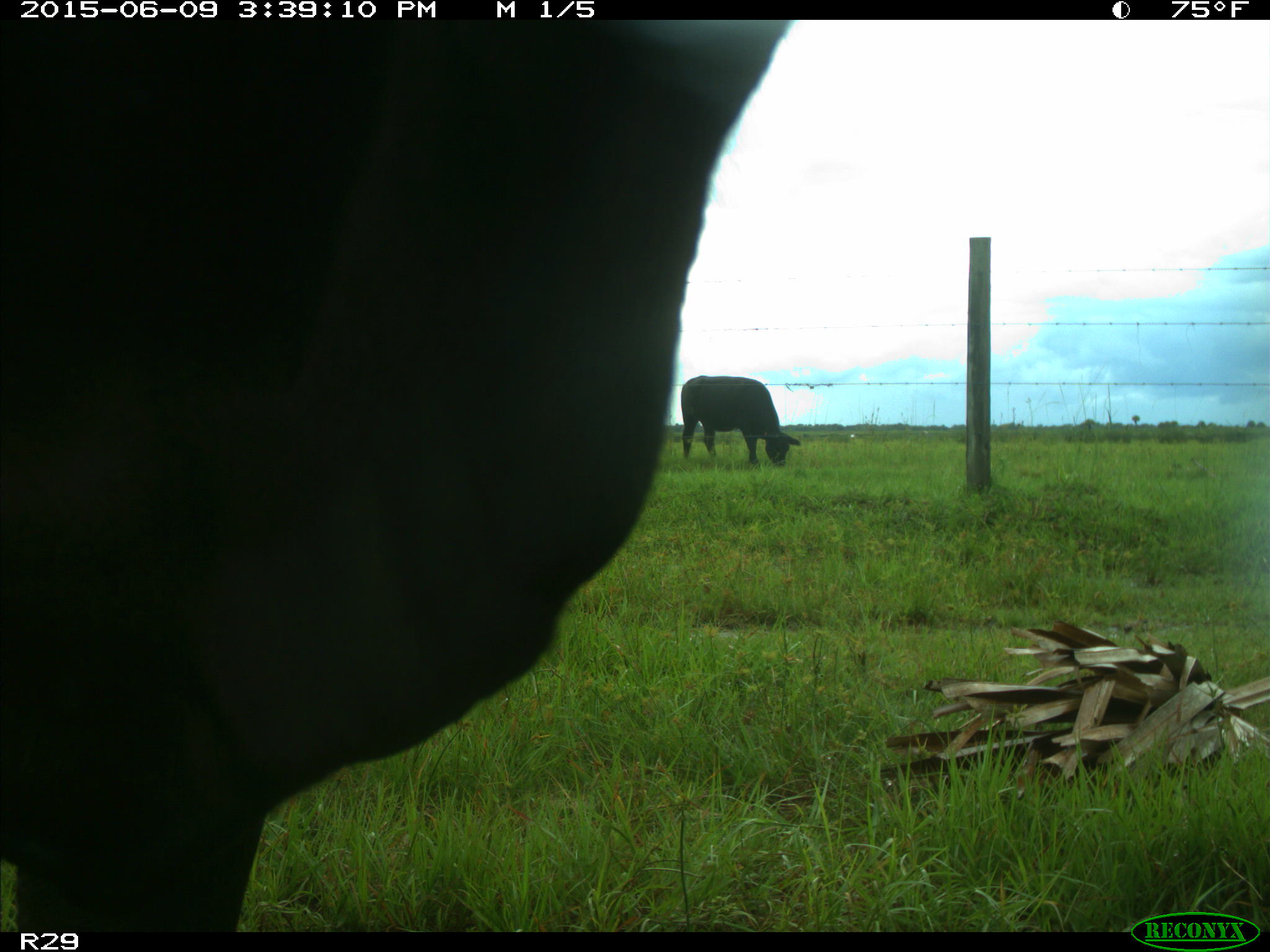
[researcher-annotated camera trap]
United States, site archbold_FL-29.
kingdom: Animalia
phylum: Chordata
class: Mammalia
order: Artiodactyla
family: Bovidae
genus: Bos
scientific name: Bos taurus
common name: domestic cow